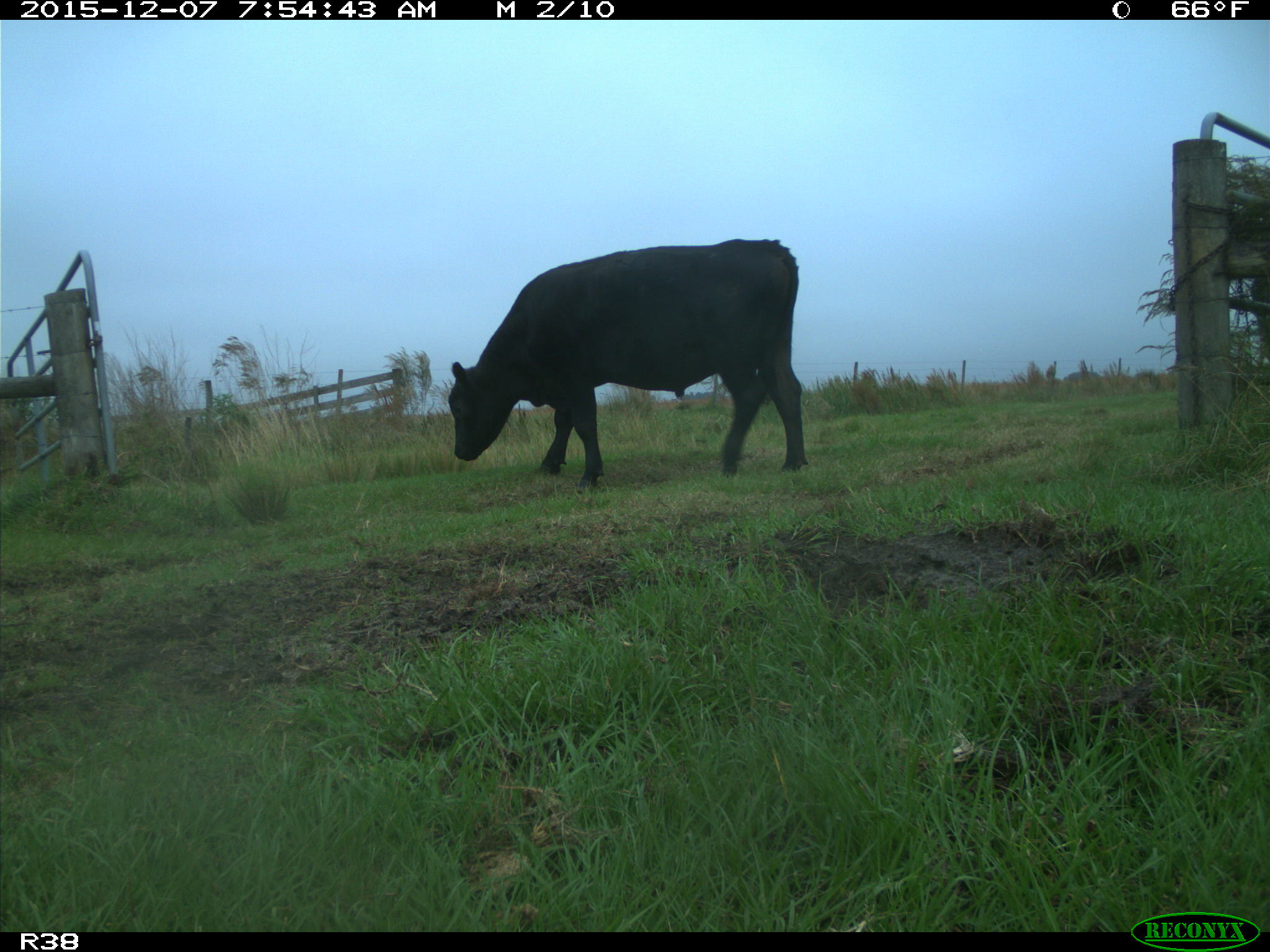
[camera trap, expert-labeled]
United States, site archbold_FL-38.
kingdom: Animalia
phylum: Chordata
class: Mammalia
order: Artiodactyla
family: Bovidae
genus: Bos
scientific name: Bos taurus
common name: domestic cow